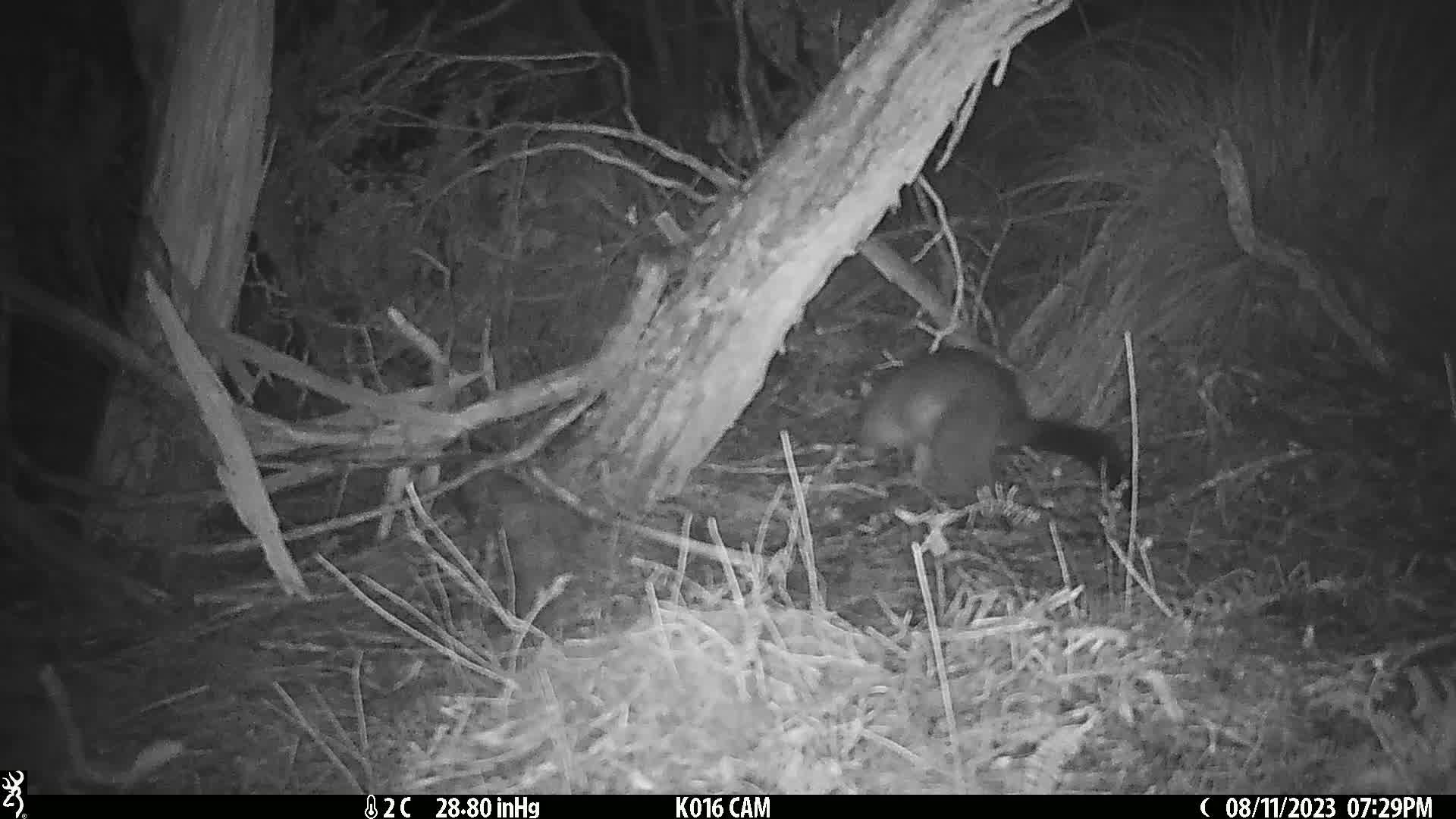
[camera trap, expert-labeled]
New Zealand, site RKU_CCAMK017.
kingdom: Animalia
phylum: Chordata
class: Mammalia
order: Diprotodontia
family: Phalangeridae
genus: Trichosurus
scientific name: Trichosurus vulpecula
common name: common brushtail possum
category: possum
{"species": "possum (common brushtail possum) (Trichosurus vulpecula)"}